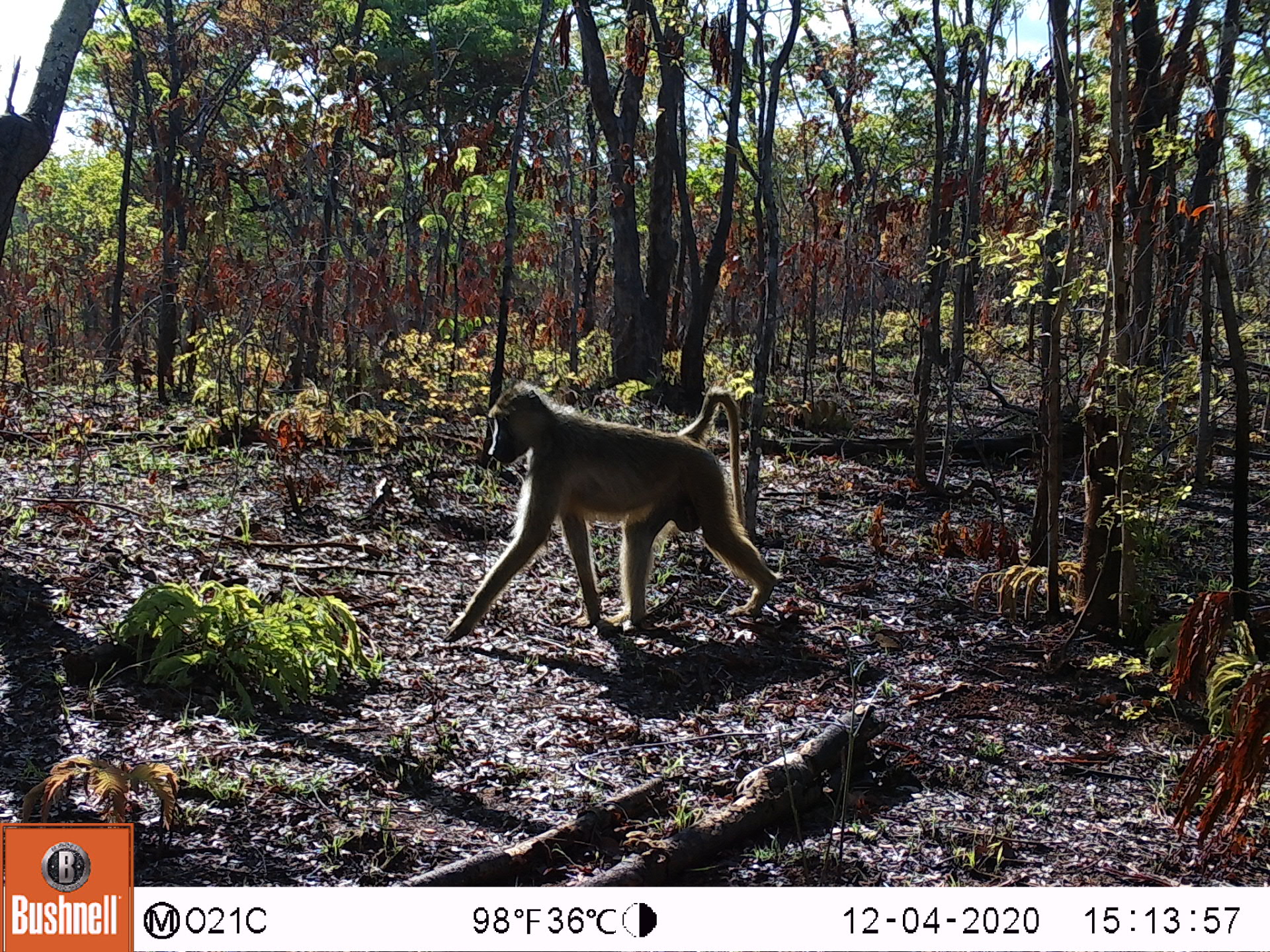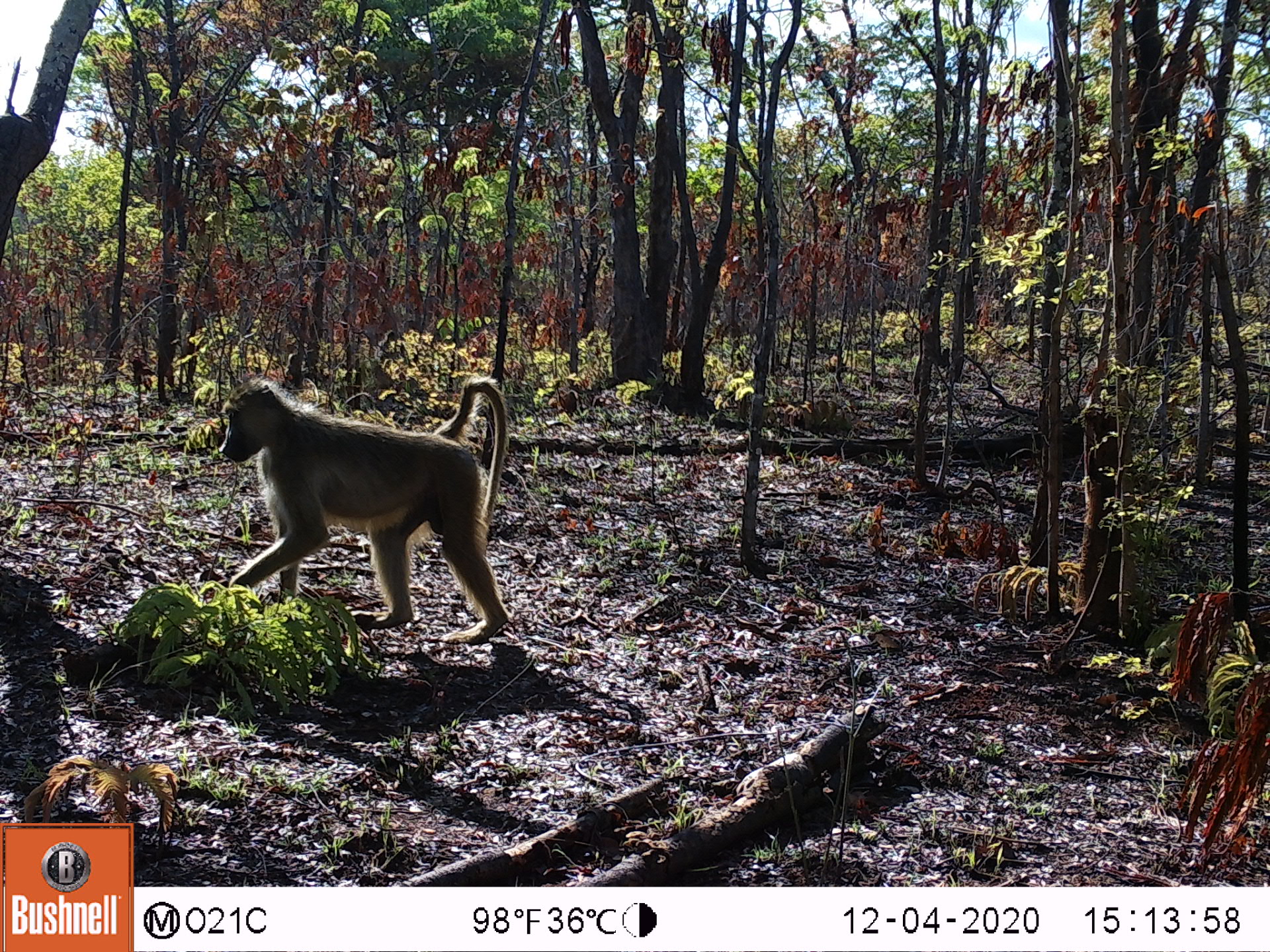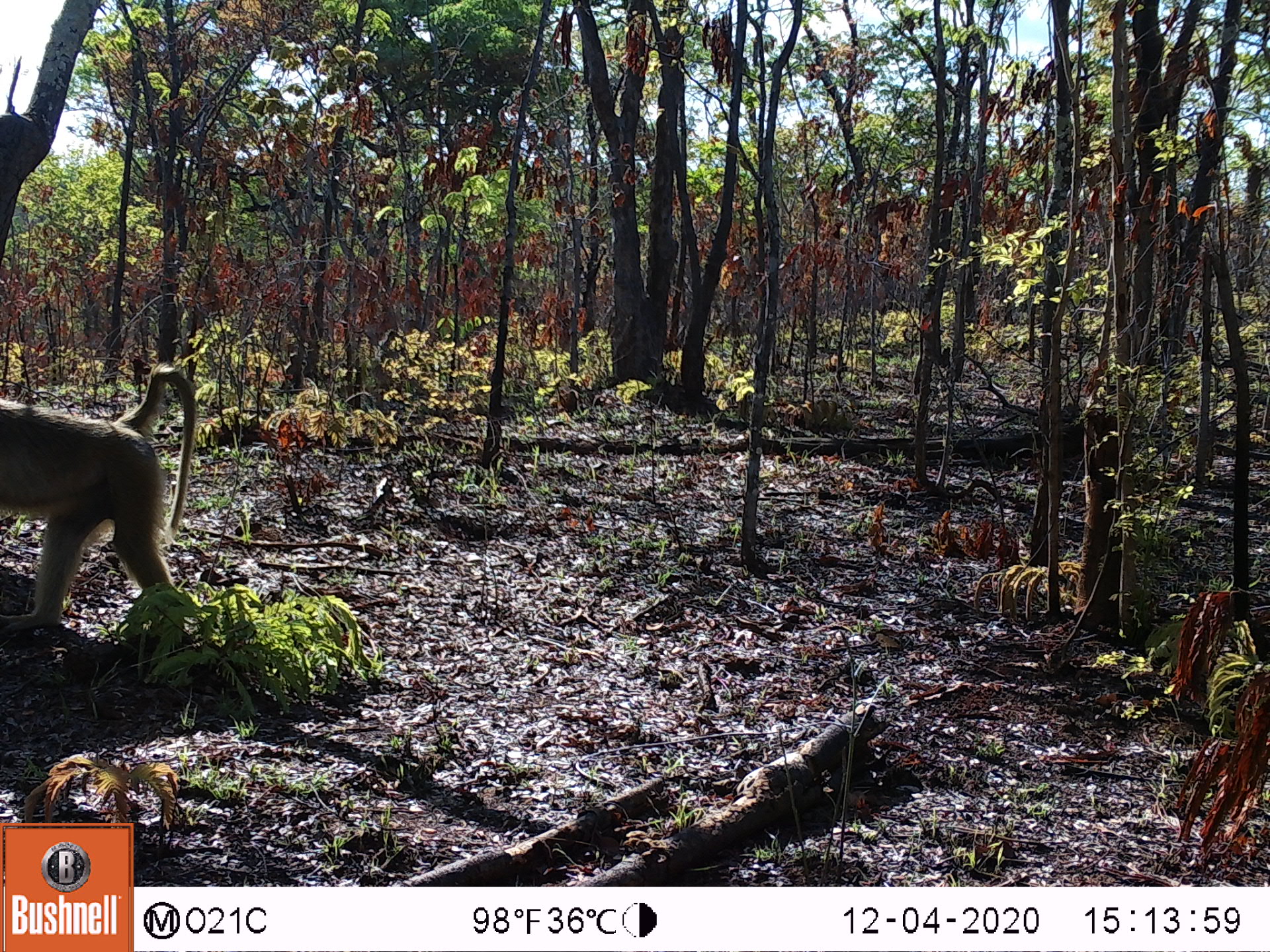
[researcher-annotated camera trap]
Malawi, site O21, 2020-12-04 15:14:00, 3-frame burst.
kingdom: Animalia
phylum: Chordata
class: Mammalia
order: Primates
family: Cercopithecidae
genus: Papio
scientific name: Papio cynocephalus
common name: yellow baboon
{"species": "yellow baboon (Papio cynocephalus)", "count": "1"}